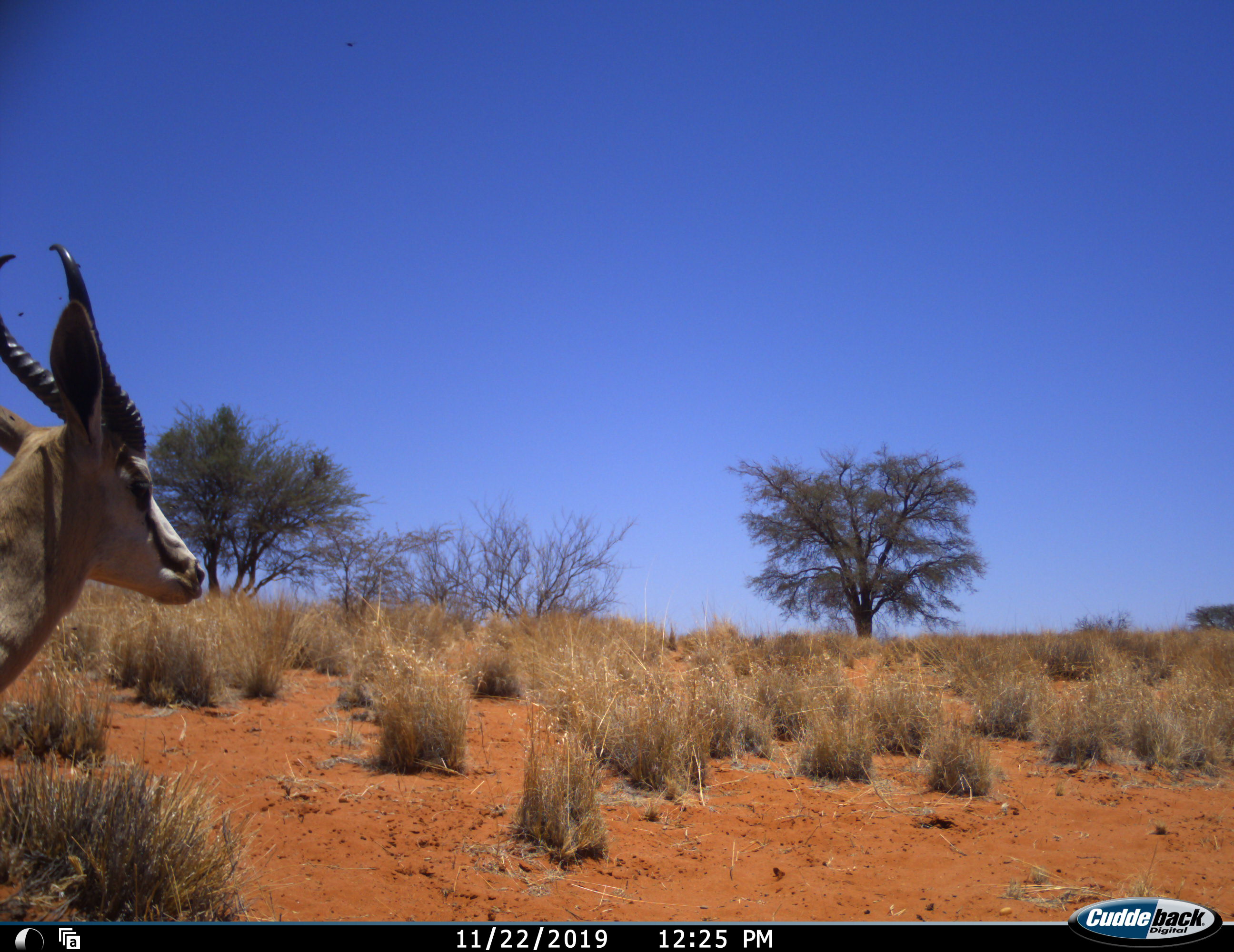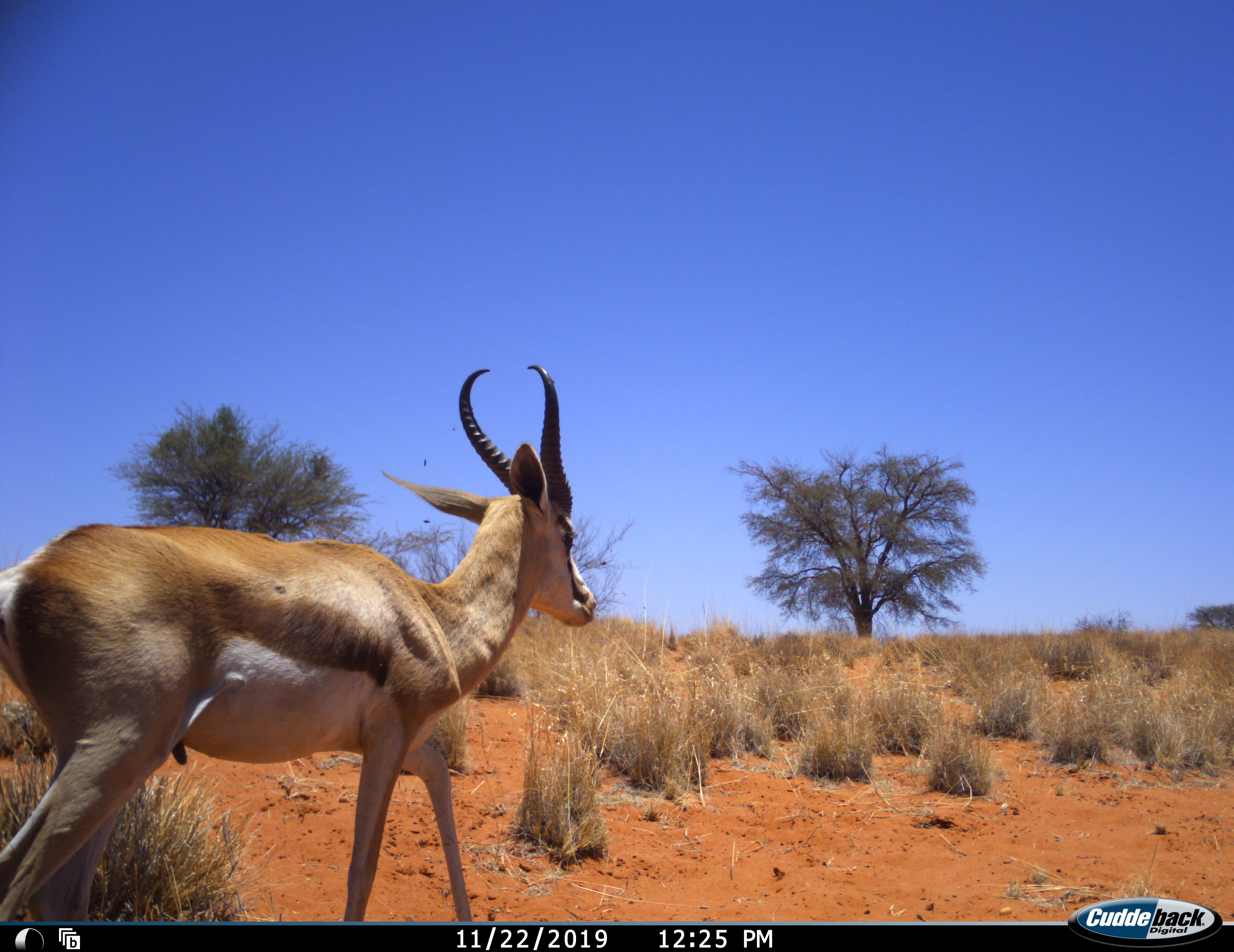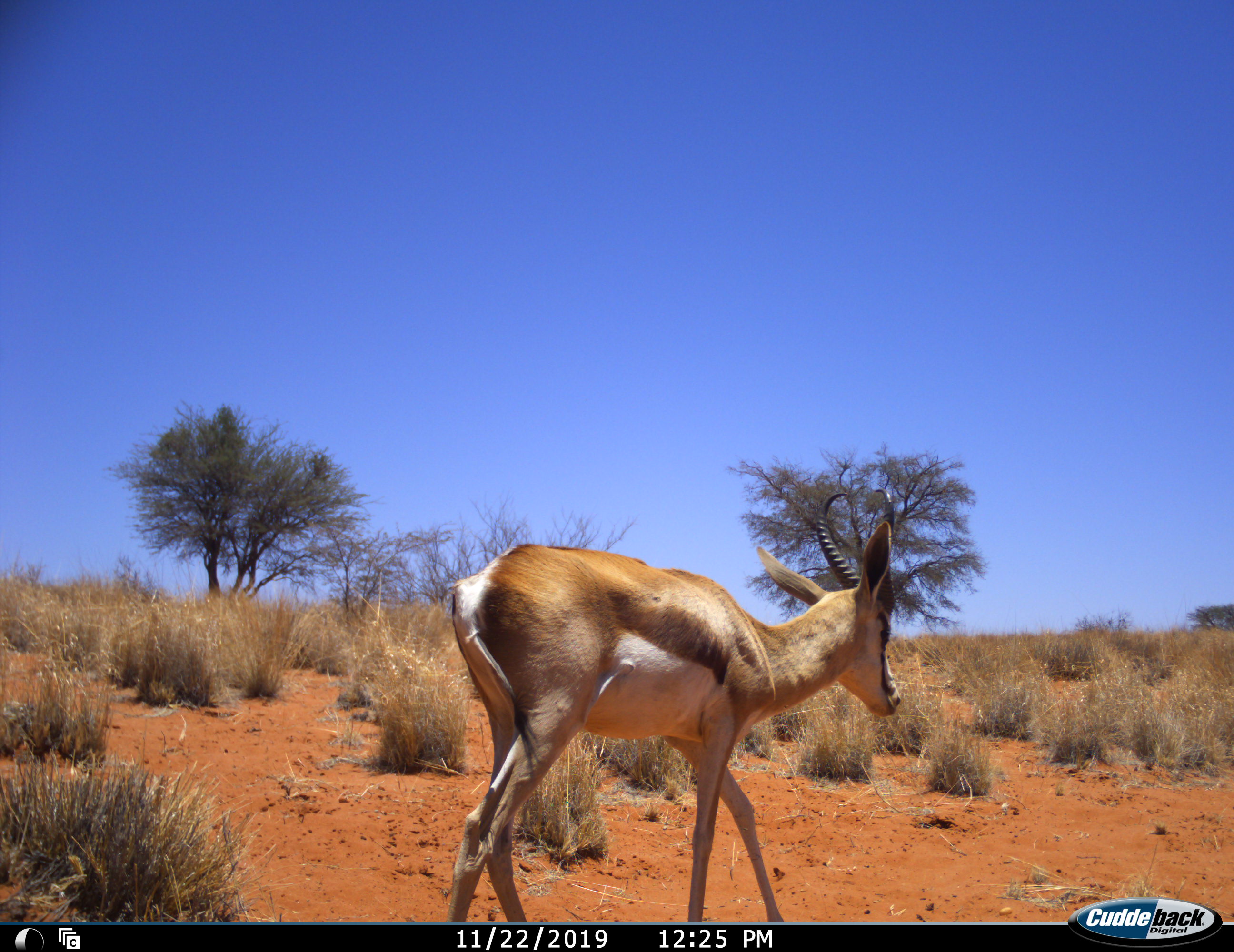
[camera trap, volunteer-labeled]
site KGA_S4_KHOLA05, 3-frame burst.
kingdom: Animalia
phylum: Chordata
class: Mammalia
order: Artiodactyla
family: Bovidae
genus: Antidorcas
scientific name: Antidorcas marsupialis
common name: springbok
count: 1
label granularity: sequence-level